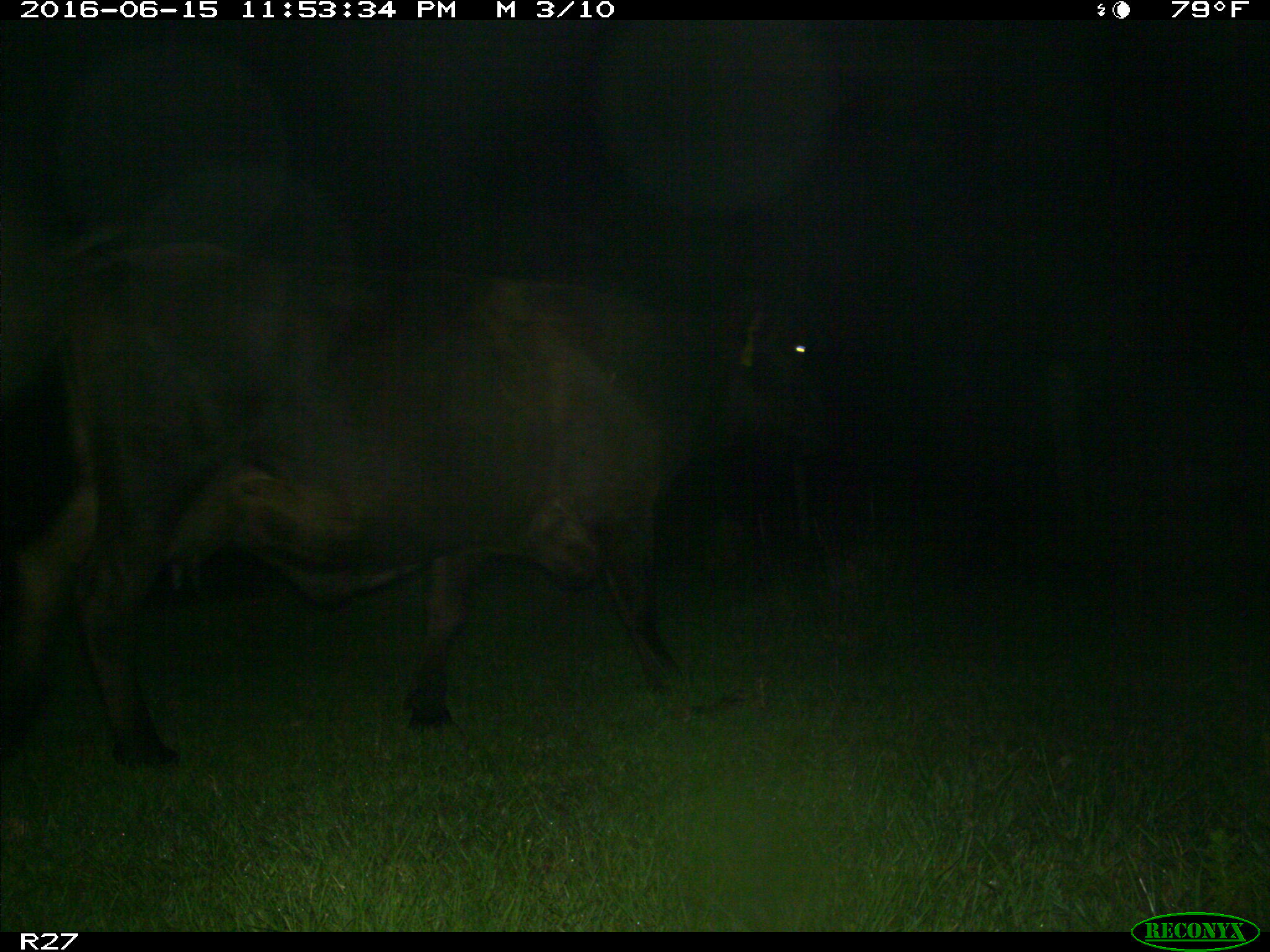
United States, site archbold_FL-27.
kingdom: Animalia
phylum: Chordata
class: Mammalia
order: Artiodactyla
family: Bovidae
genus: Bos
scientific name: Bos taurus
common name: domestic cow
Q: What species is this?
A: Bos taurus (domestic cow).